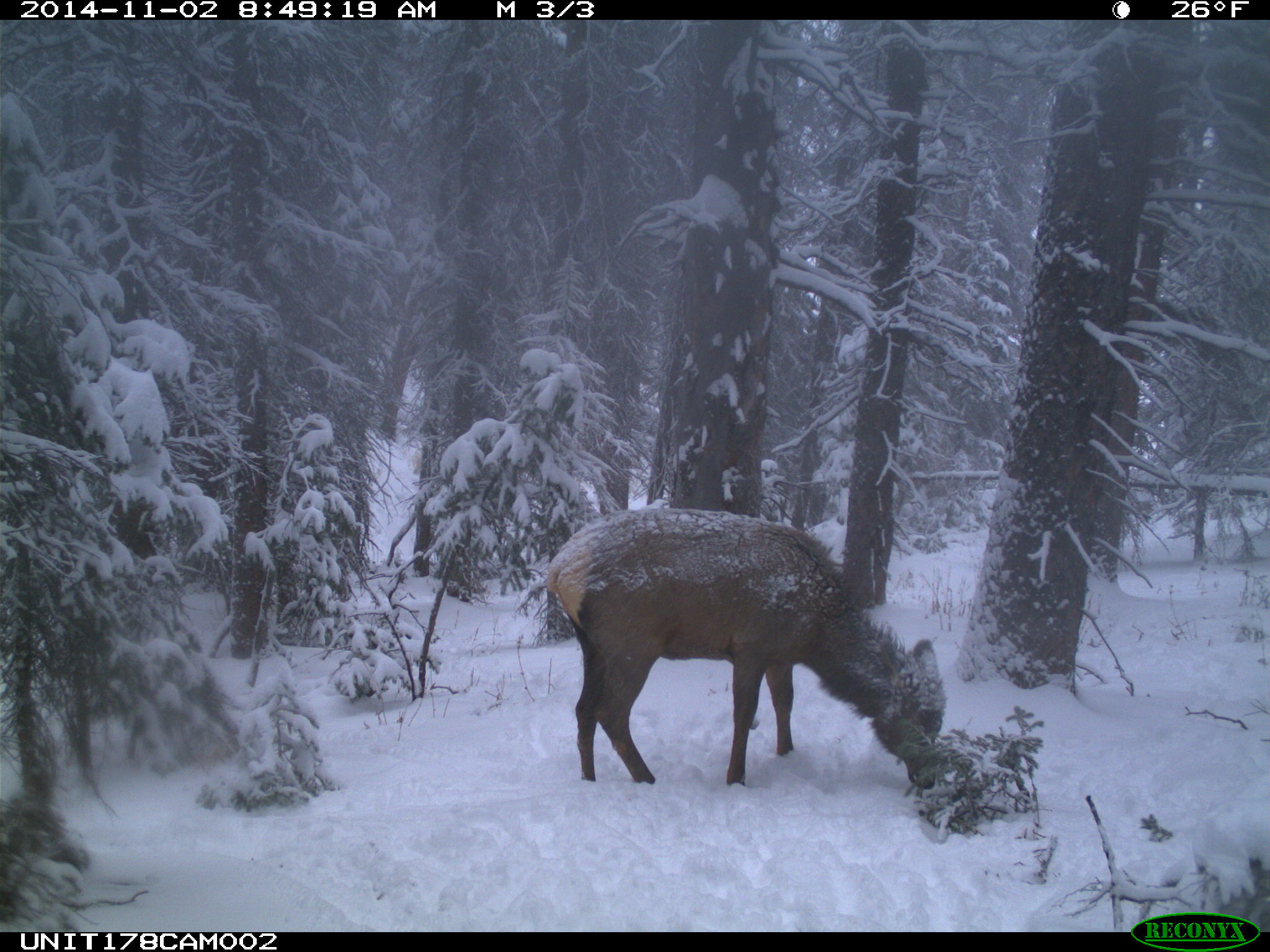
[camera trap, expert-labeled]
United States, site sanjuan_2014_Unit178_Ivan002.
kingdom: Animalia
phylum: Chordata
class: Mammalia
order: Artiodactyla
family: Cervidae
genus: Cervus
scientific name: Cervus elaphus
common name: red deer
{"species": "Cervus elaphus (red deer)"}